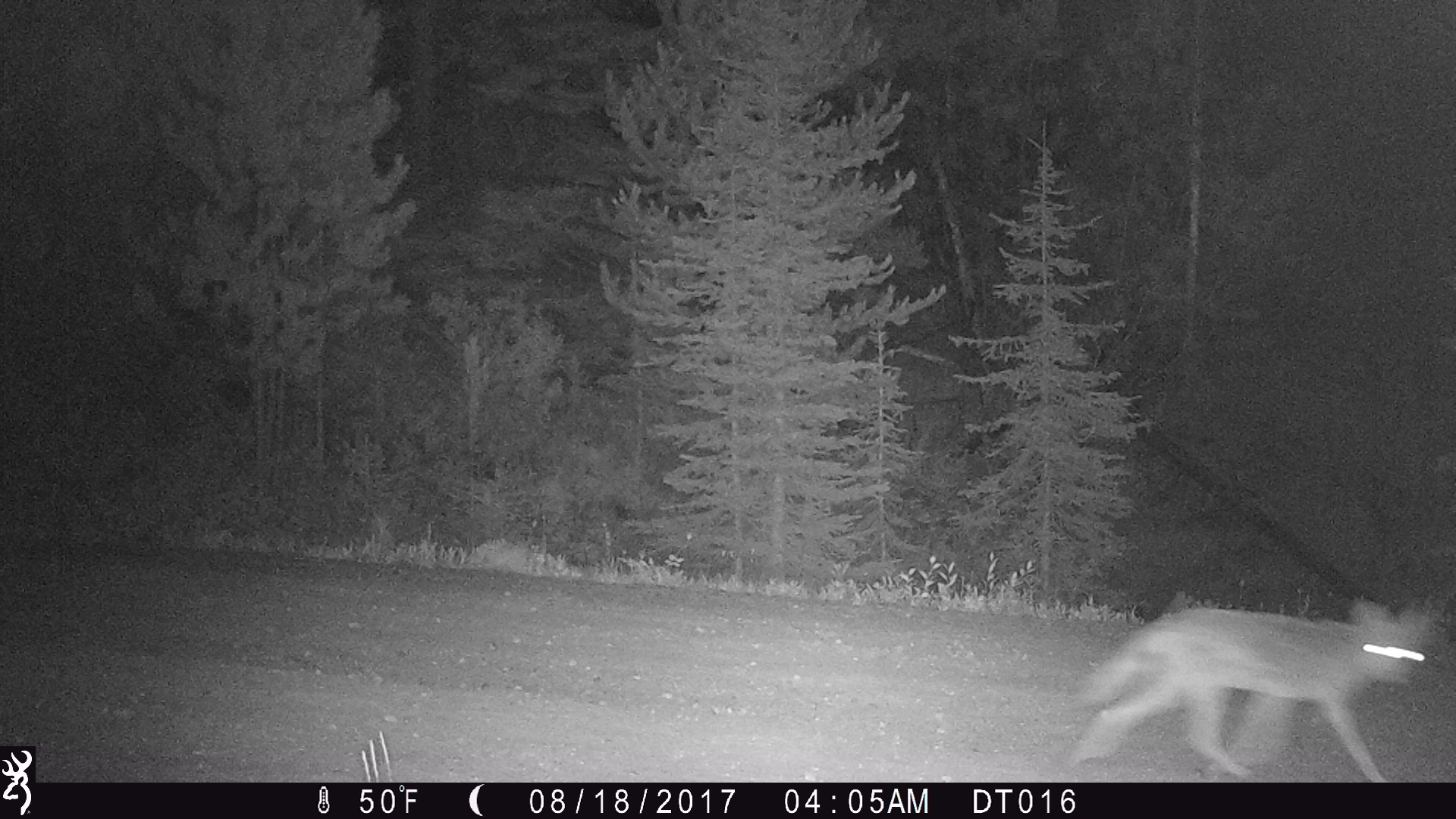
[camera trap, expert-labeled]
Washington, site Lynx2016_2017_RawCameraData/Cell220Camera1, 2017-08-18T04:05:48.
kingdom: Animalia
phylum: Chordata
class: Mammalia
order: Carnivora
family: Canidae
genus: Canis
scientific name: Canis latrans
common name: coyote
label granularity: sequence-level